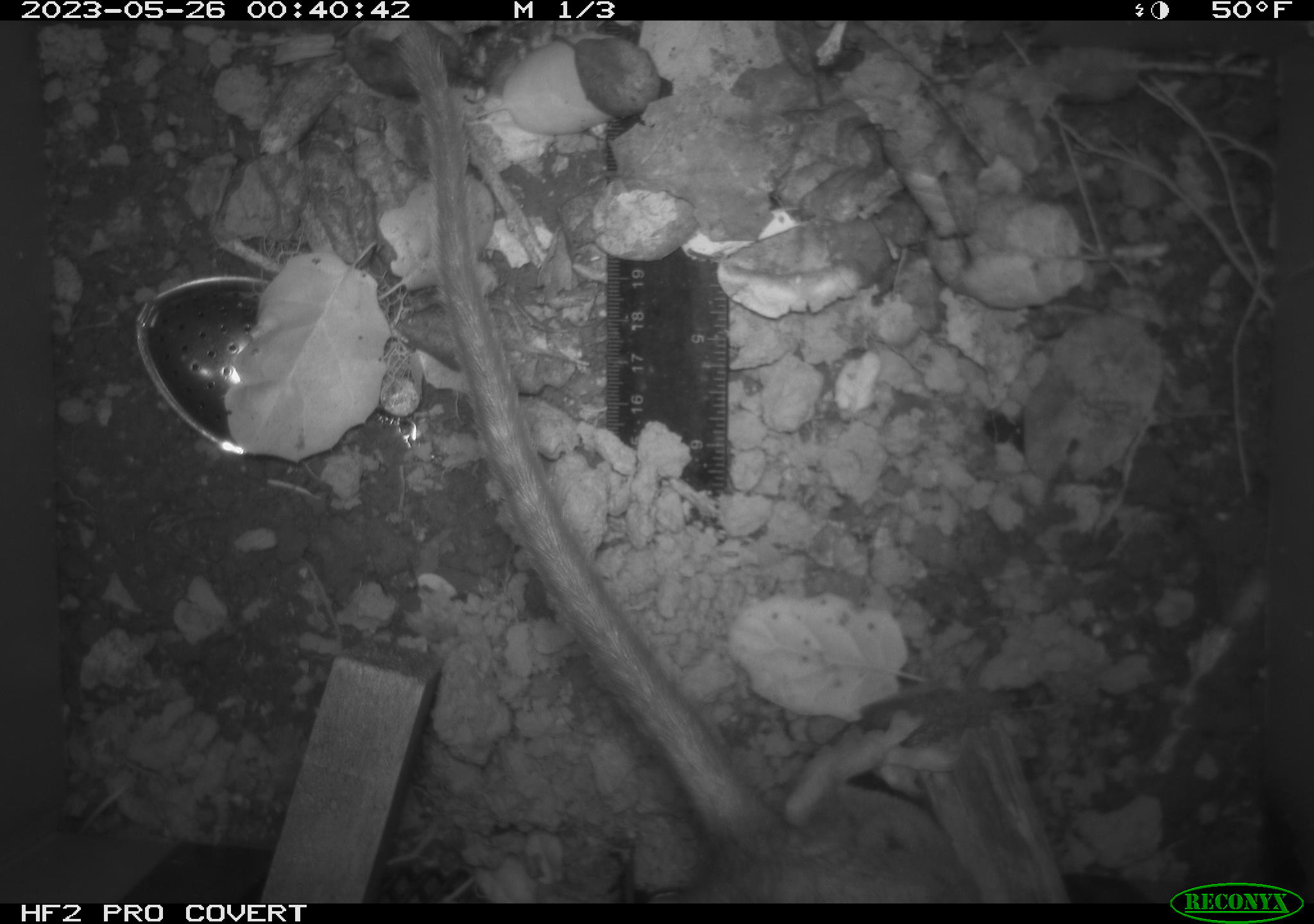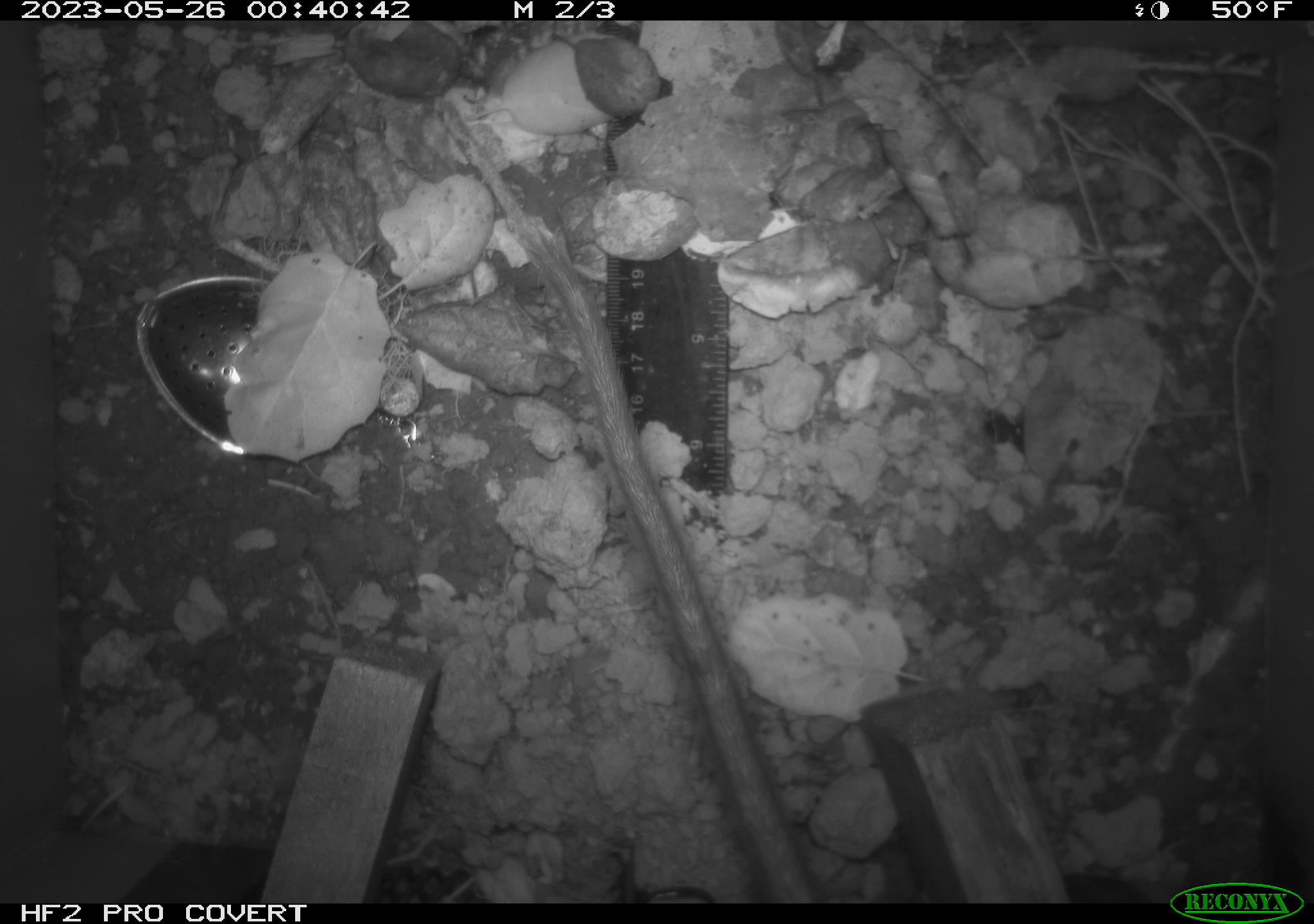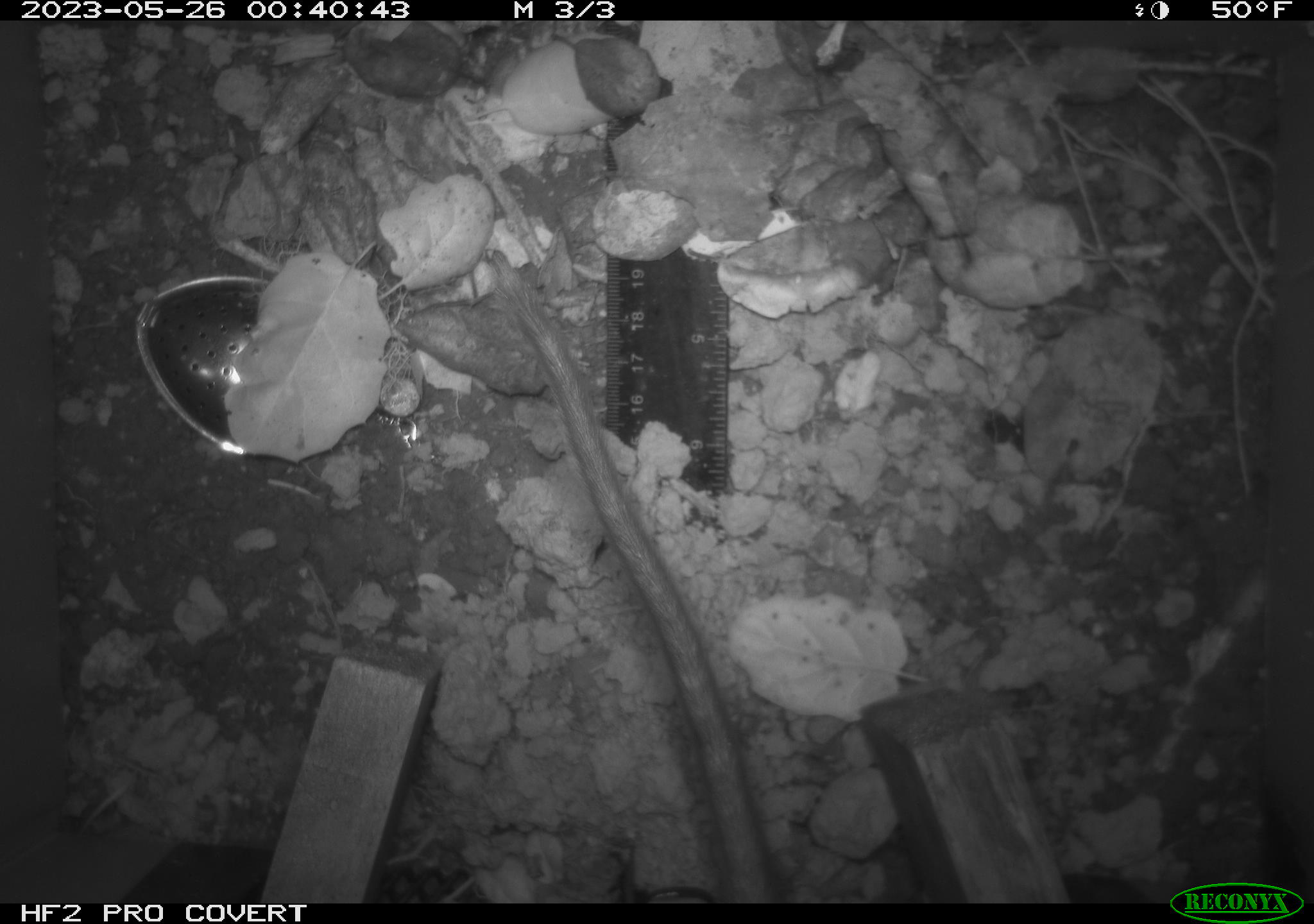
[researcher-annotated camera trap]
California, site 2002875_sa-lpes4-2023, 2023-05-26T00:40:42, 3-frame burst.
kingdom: Animalia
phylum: Chordata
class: Mammalia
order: Rodentia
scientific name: Rodentia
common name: mouse species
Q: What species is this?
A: Mouse species (Rodentia).